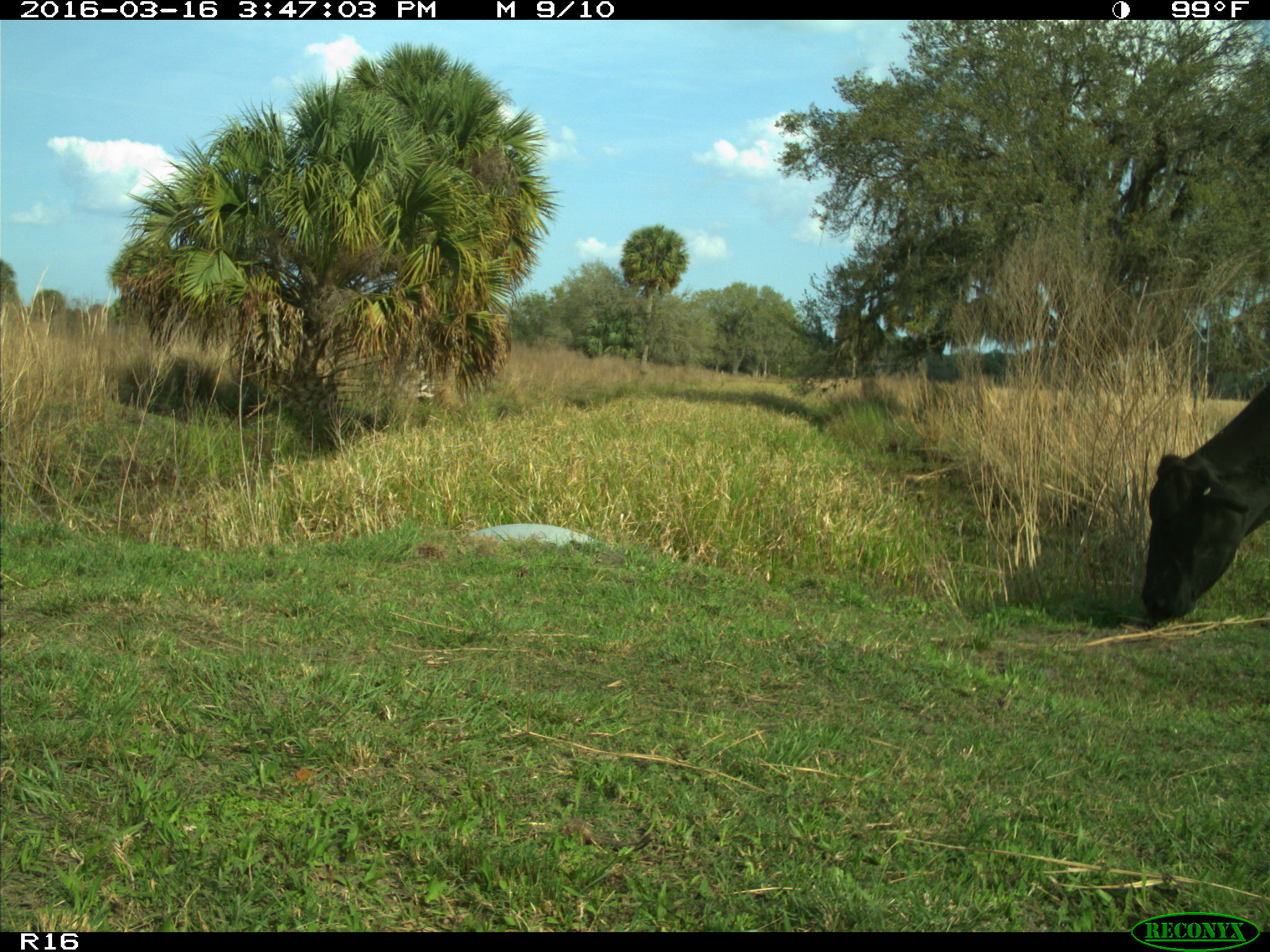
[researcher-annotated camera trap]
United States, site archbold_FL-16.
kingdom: Animalia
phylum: Chordata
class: Mammalia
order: Artiodactyla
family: Bovidae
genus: Bos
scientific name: Bos taurus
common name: domestic cow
Bos taurus (domestic cow).